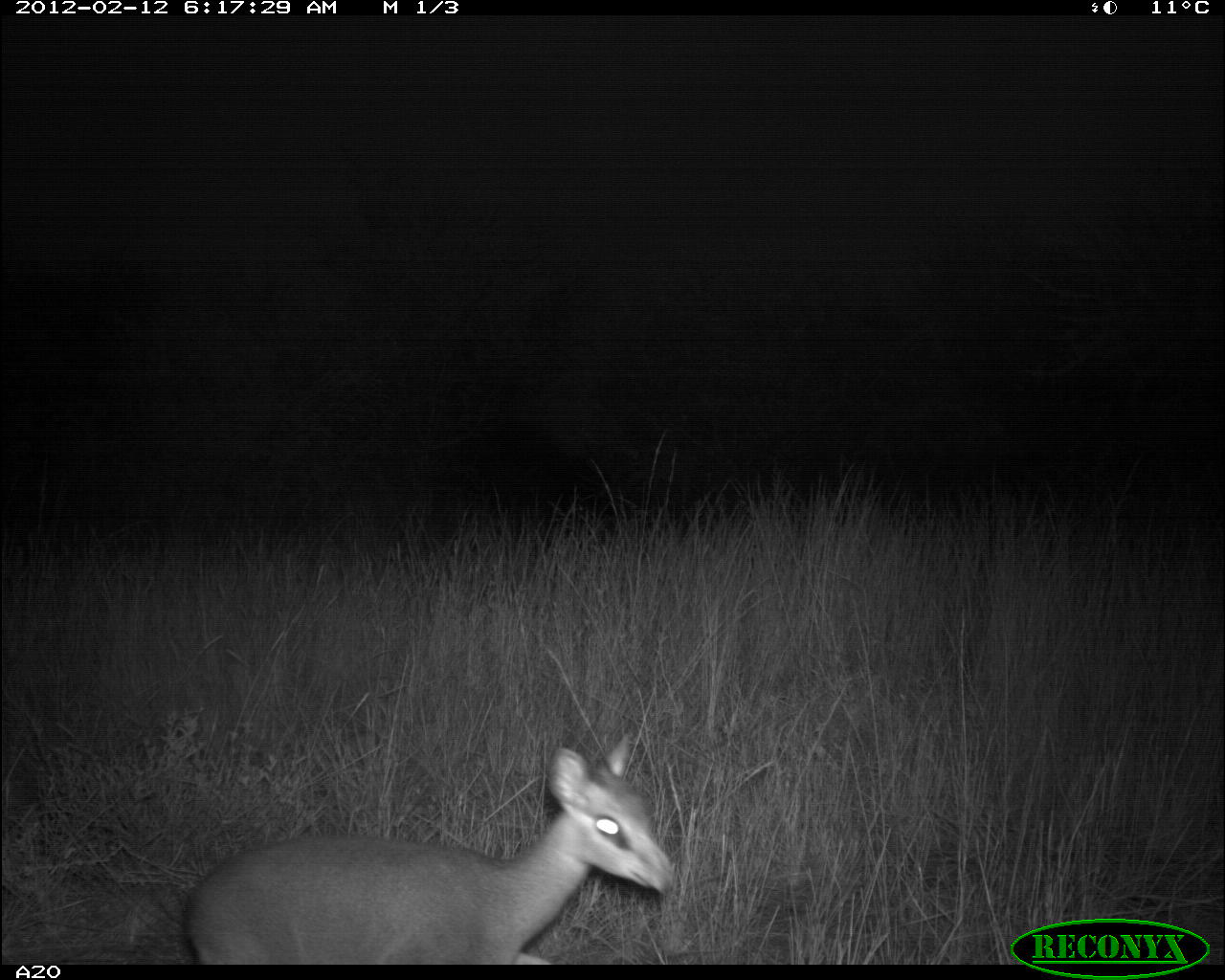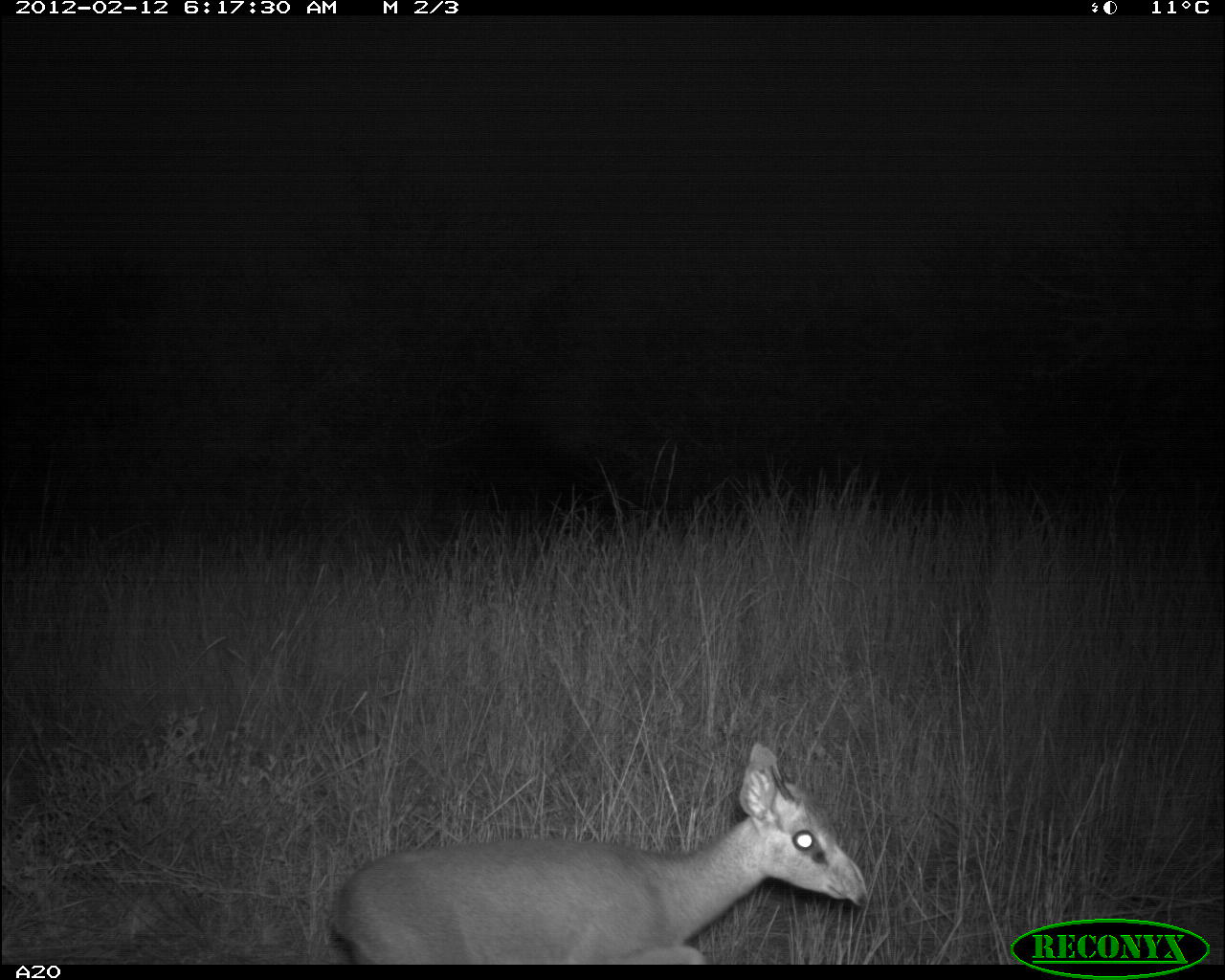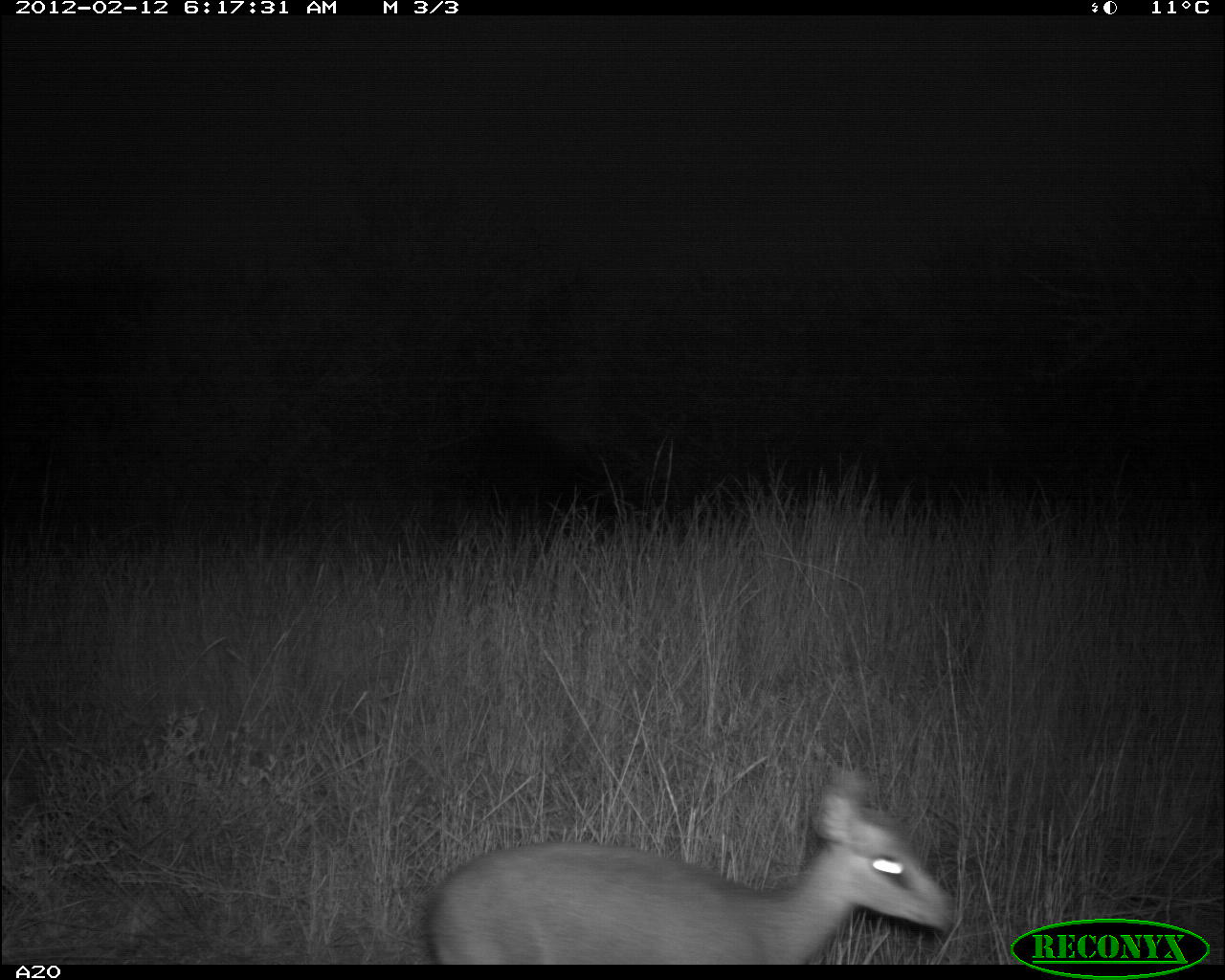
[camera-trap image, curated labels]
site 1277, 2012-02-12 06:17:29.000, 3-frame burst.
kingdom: Animalia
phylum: Chordata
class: Mammalia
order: Artiodactyla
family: Bovidae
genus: Madoqua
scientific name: Madoqua guentheri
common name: günther's dik-dik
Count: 1.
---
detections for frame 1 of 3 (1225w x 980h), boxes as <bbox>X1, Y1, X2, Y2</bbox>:
madoqua guentheri: <bbox>180, 736, 679, 965</bbox>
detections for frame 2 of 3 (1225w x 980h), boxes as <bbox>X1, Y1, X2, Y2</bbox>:
madoqua guentheri: <bbox>325, 742, 869, 965</bbox>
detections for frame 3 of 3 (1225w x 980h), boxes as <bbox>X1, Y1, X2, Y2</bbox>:
madoqua guentheri: <bbox>421, 772, 955, 965</bbox>